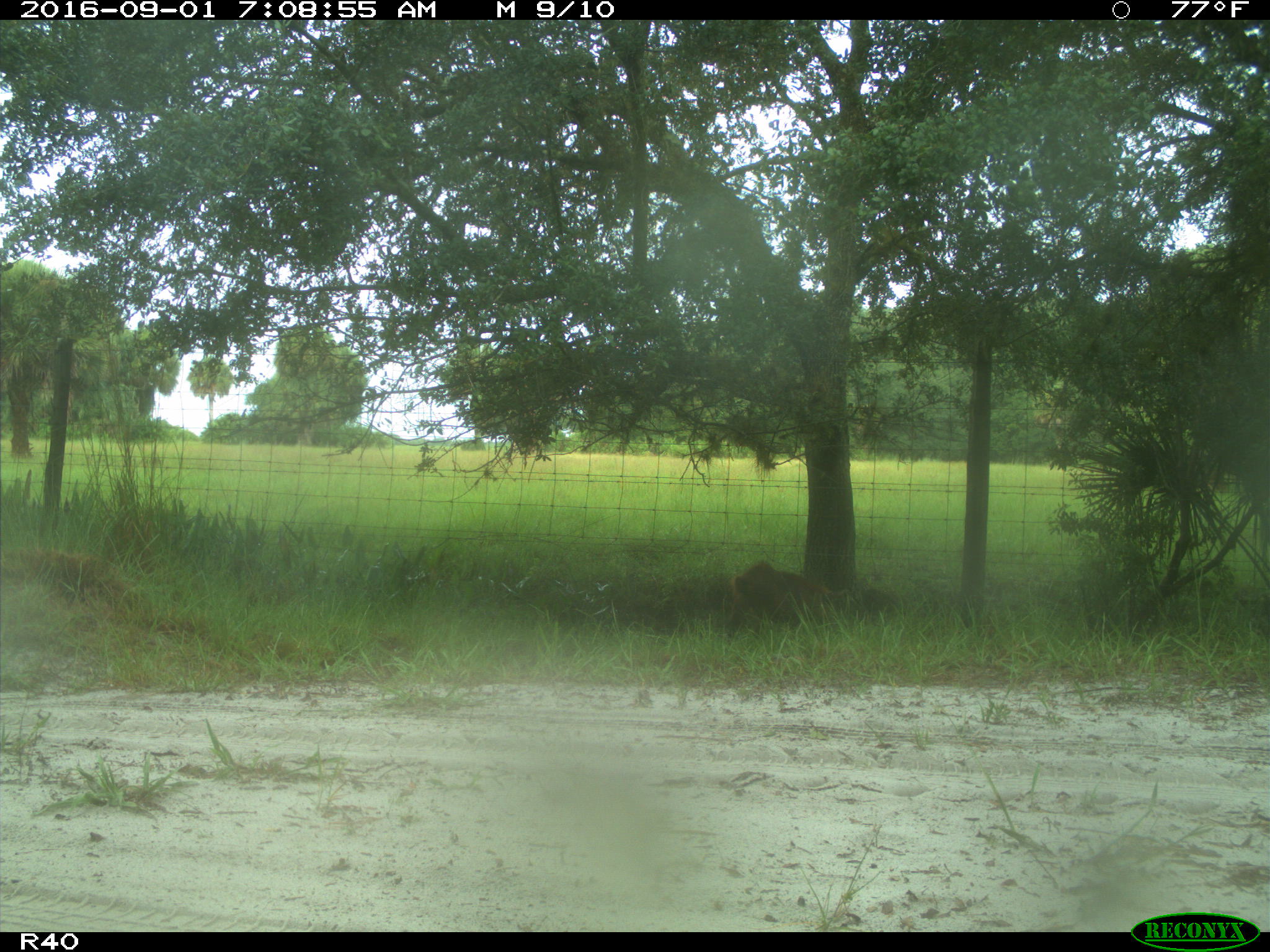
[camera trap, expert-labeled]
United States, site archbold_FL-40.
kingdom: Animalia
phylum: Chordata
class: Mammalia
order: Artiodactyla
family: Suidae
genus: Sus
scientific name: Sus scrofa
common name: wild boar